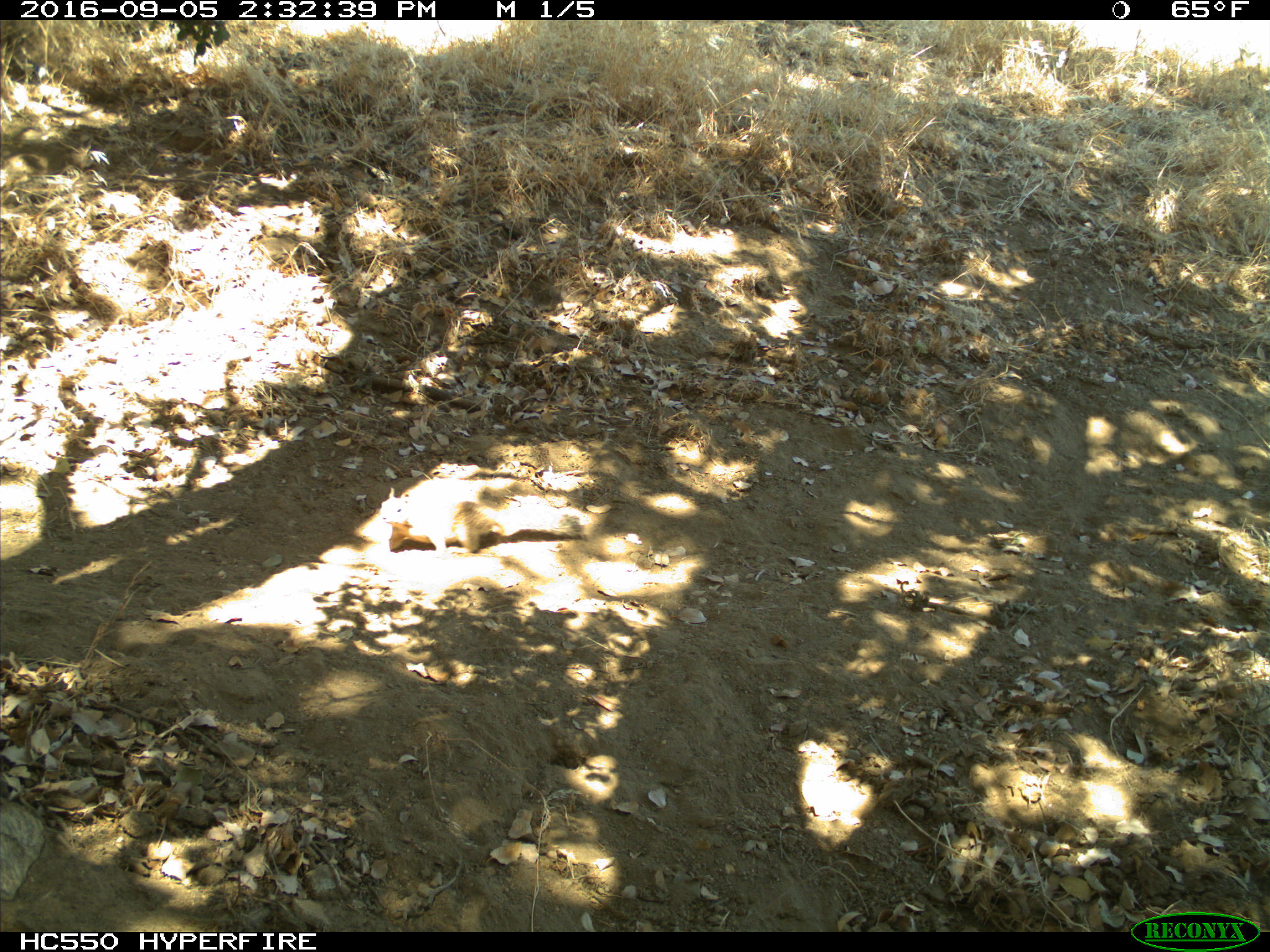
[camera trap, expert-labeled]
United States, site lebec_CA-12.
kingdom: Animalia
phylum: Chordata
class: Mammalia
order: Rodentia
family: Sciuridae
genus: Otospermophilus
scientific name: Otospermophilus beecheyi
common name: california ground squirrel